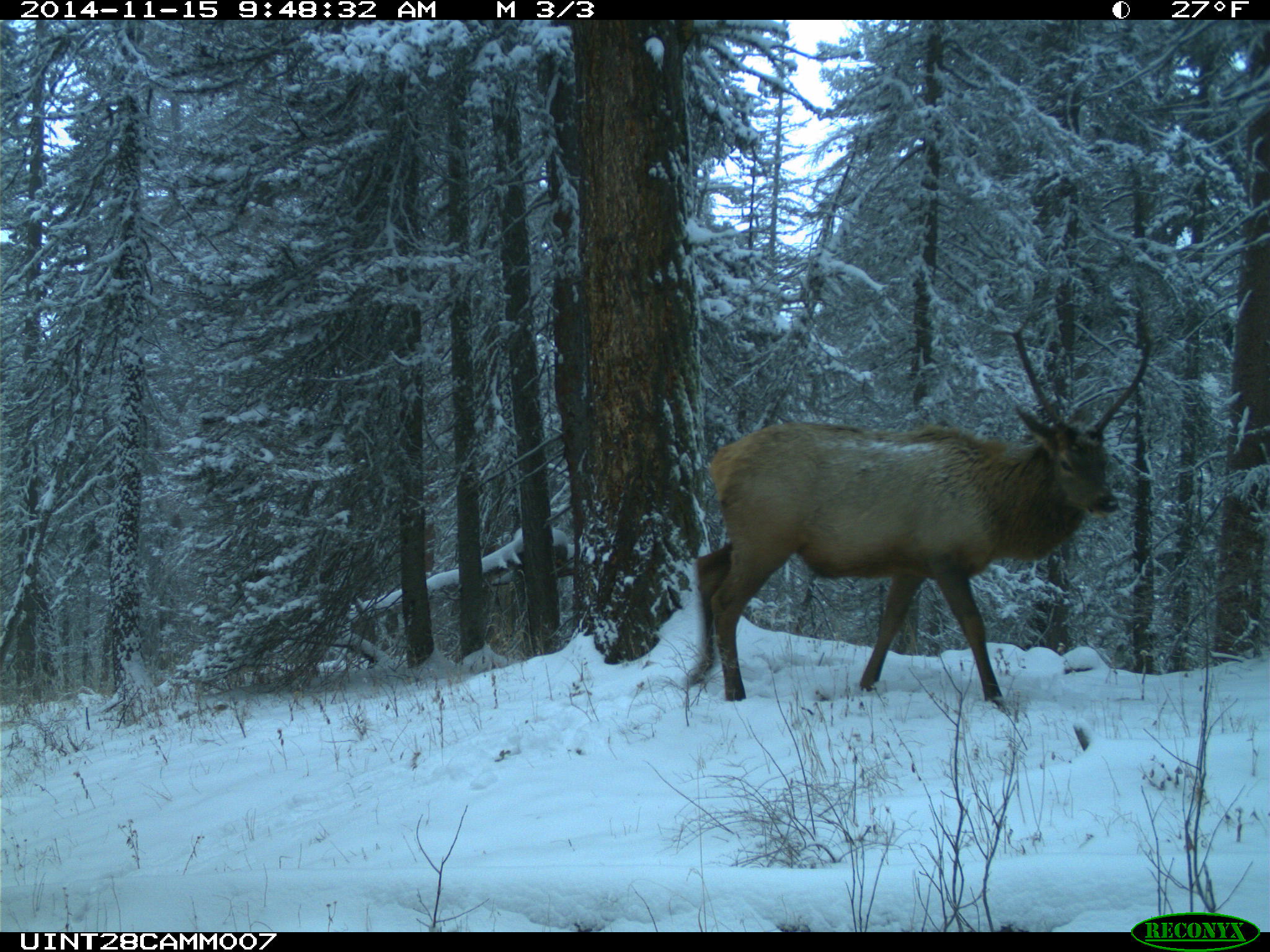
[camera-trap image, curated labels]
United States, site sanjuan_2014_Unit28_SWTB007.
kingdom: Animalia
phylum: Chordata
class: Mammalia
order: Artiodactyla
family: Cervidae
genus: Cervus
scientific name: Cervus elaphus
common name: red deer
Cervus elaphus (red deer).